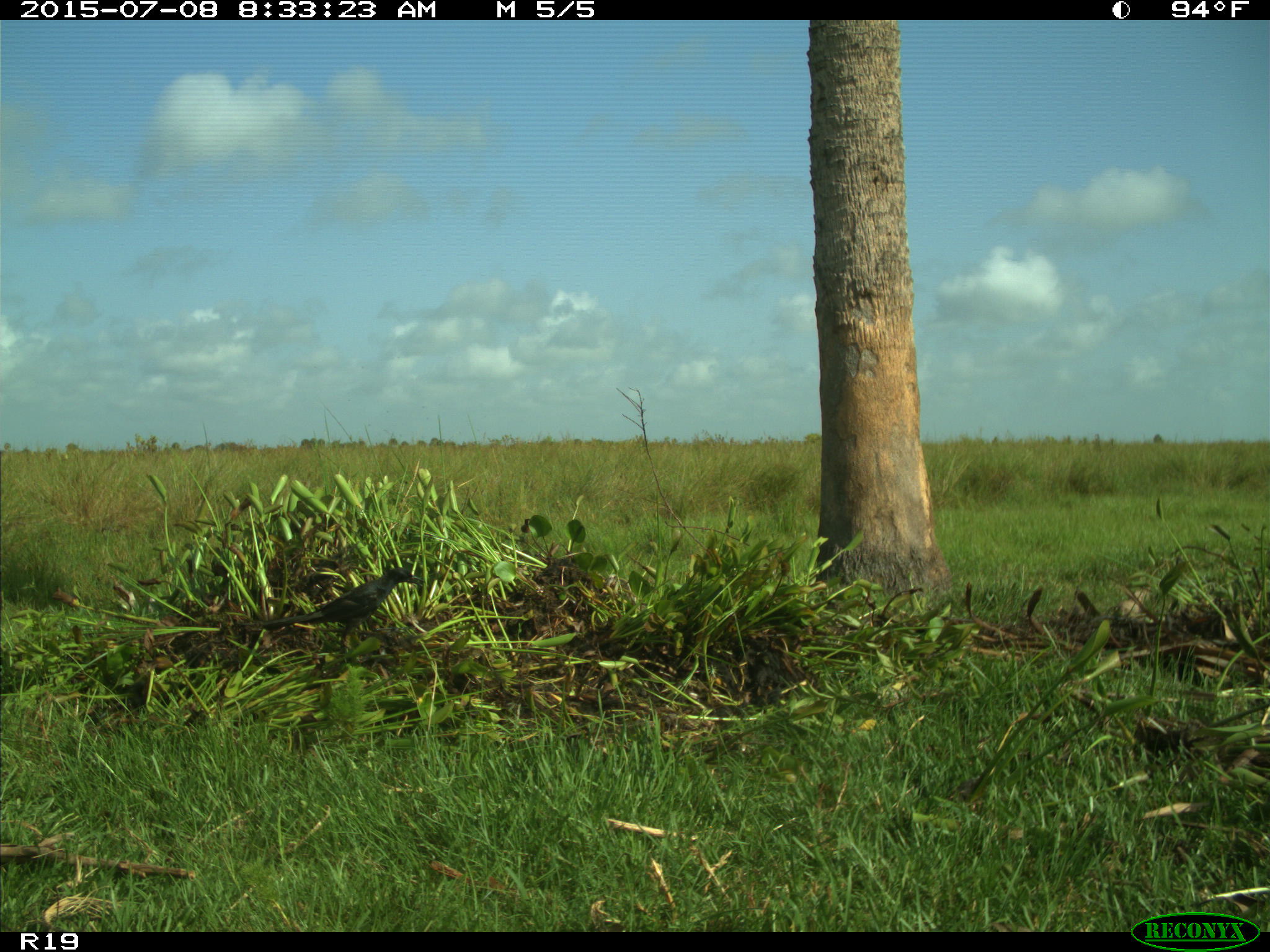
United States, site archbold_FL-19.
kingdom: Animalia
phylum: Chordata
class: Aves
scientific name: Aves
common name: birds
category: unidentified bird